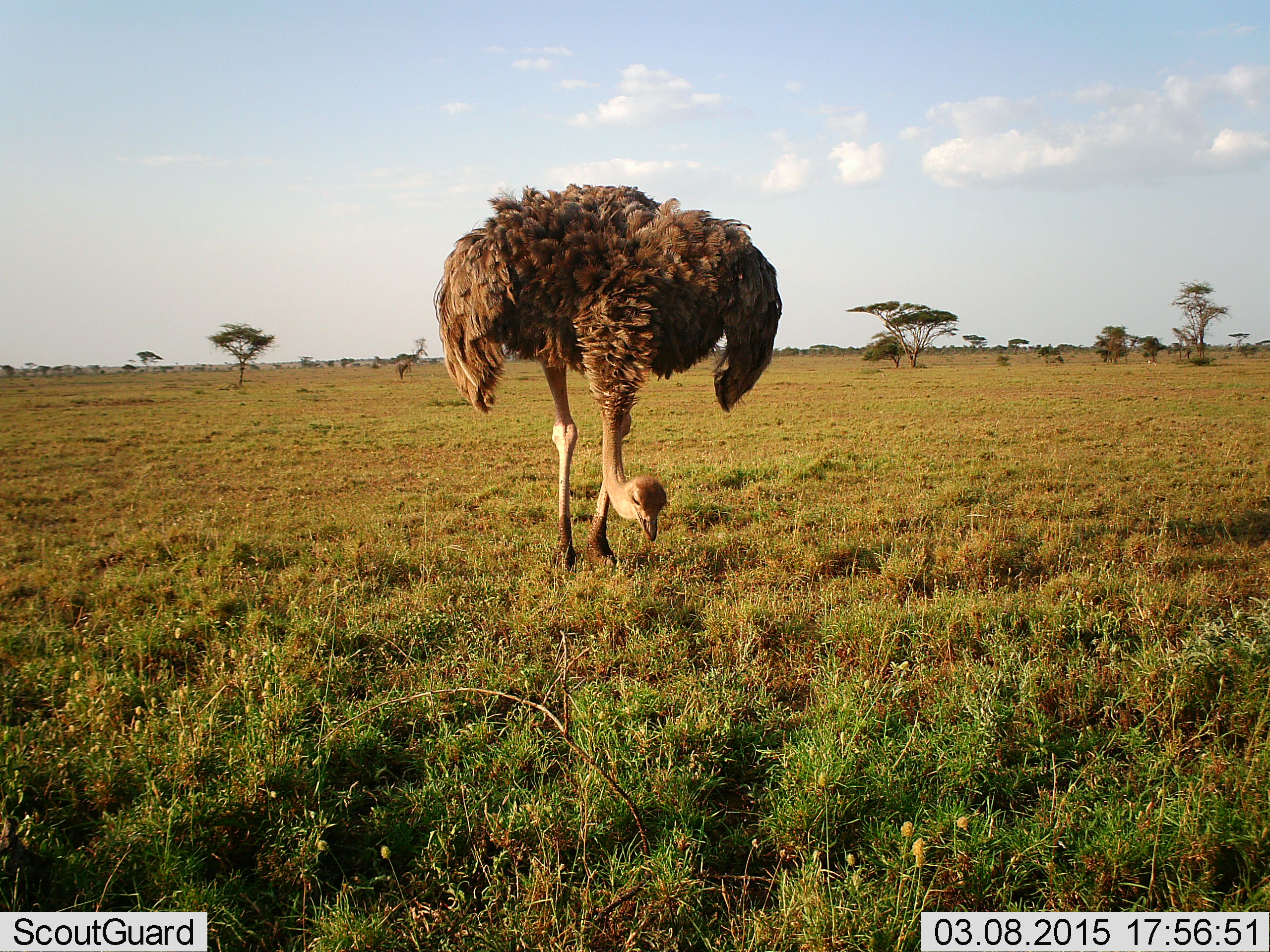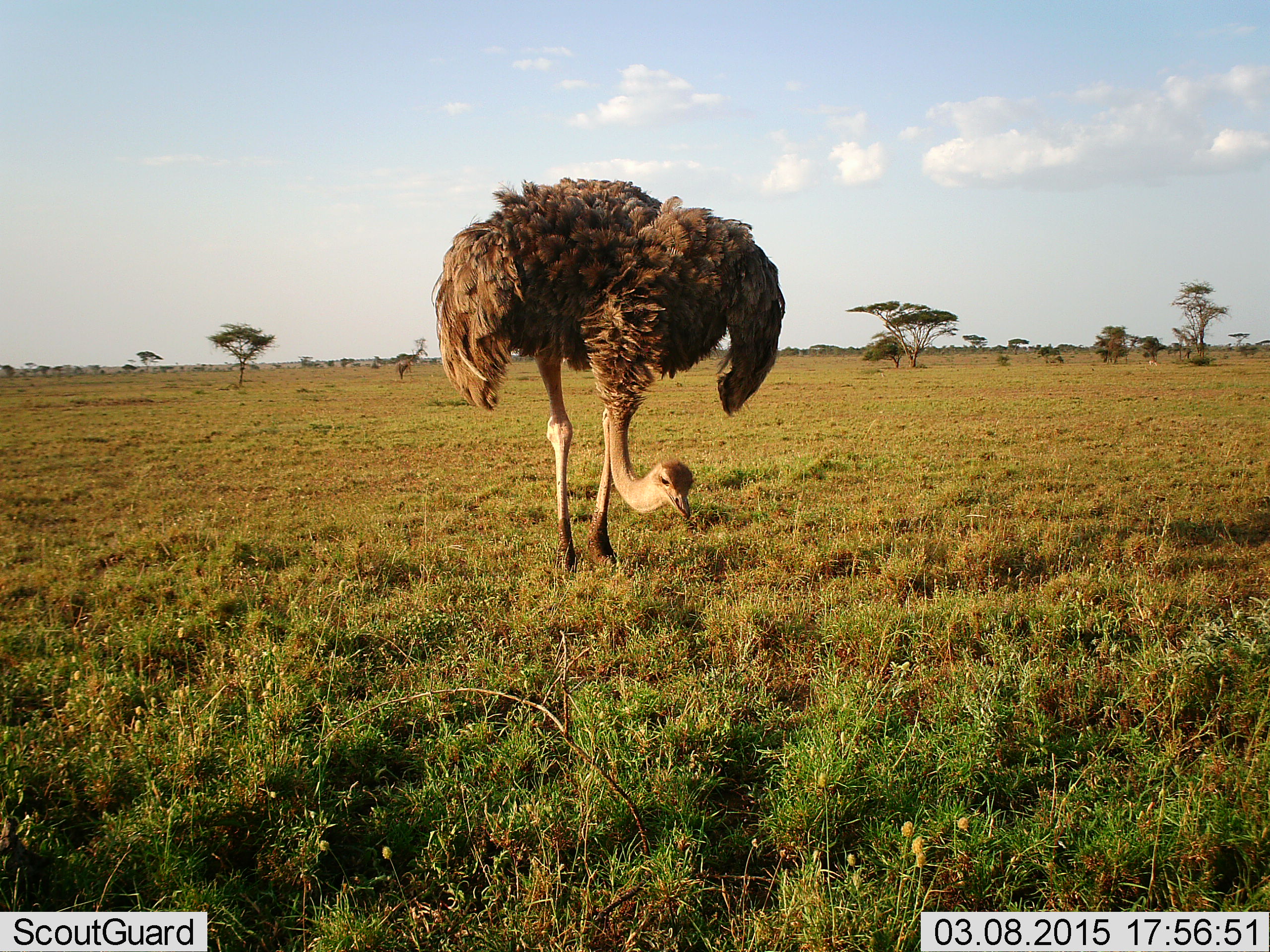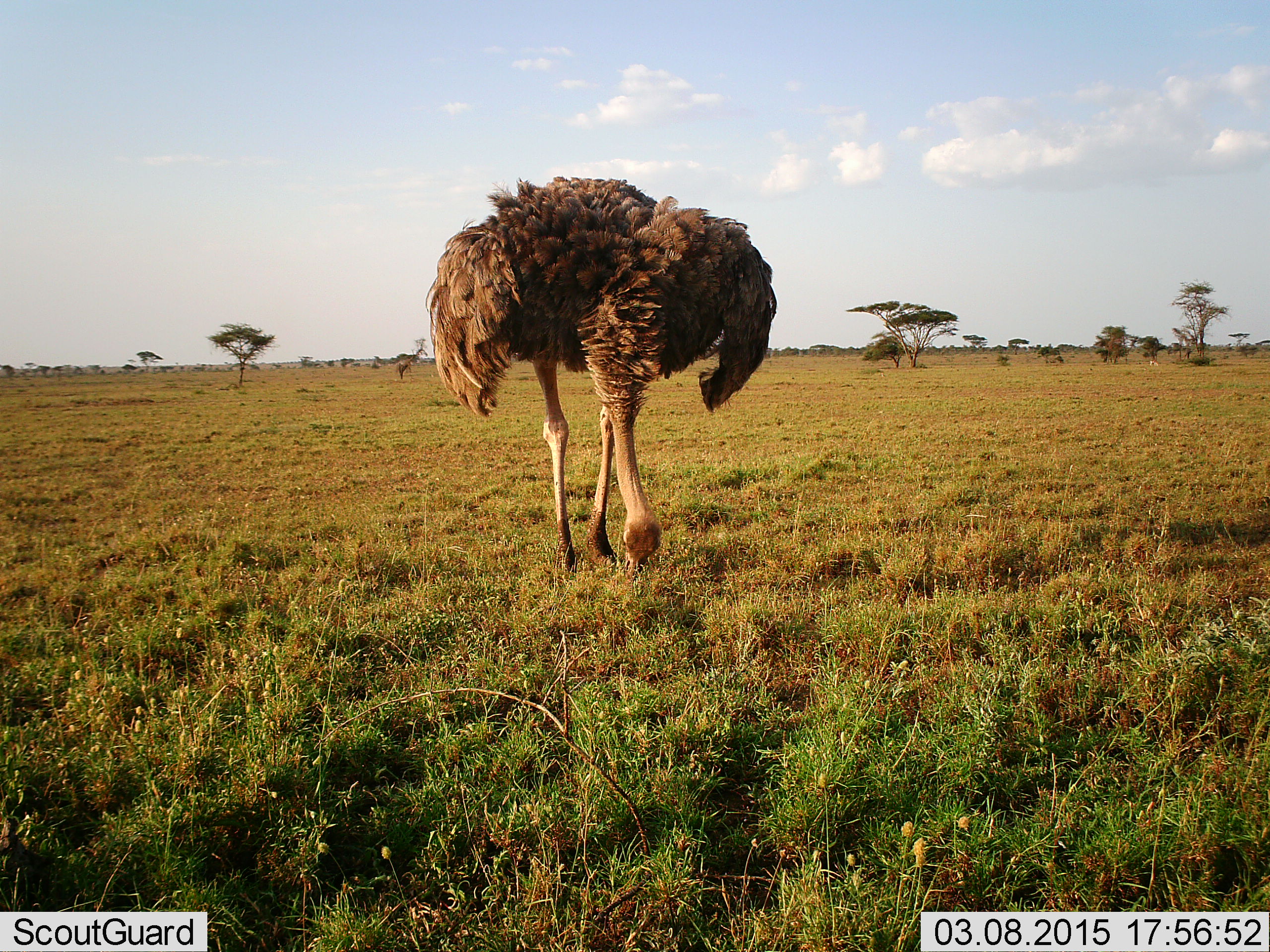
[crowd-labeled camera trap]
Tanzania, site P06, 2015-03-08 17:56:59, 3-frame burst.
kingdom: Animalia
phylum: Chordata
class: Aves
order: Struthioniformes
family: Struthionidae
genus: Struthio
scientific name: Struthio camelus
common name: ostrich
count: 1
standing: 30%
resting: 0%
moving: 10%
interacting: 0%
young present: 0%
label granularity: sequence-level